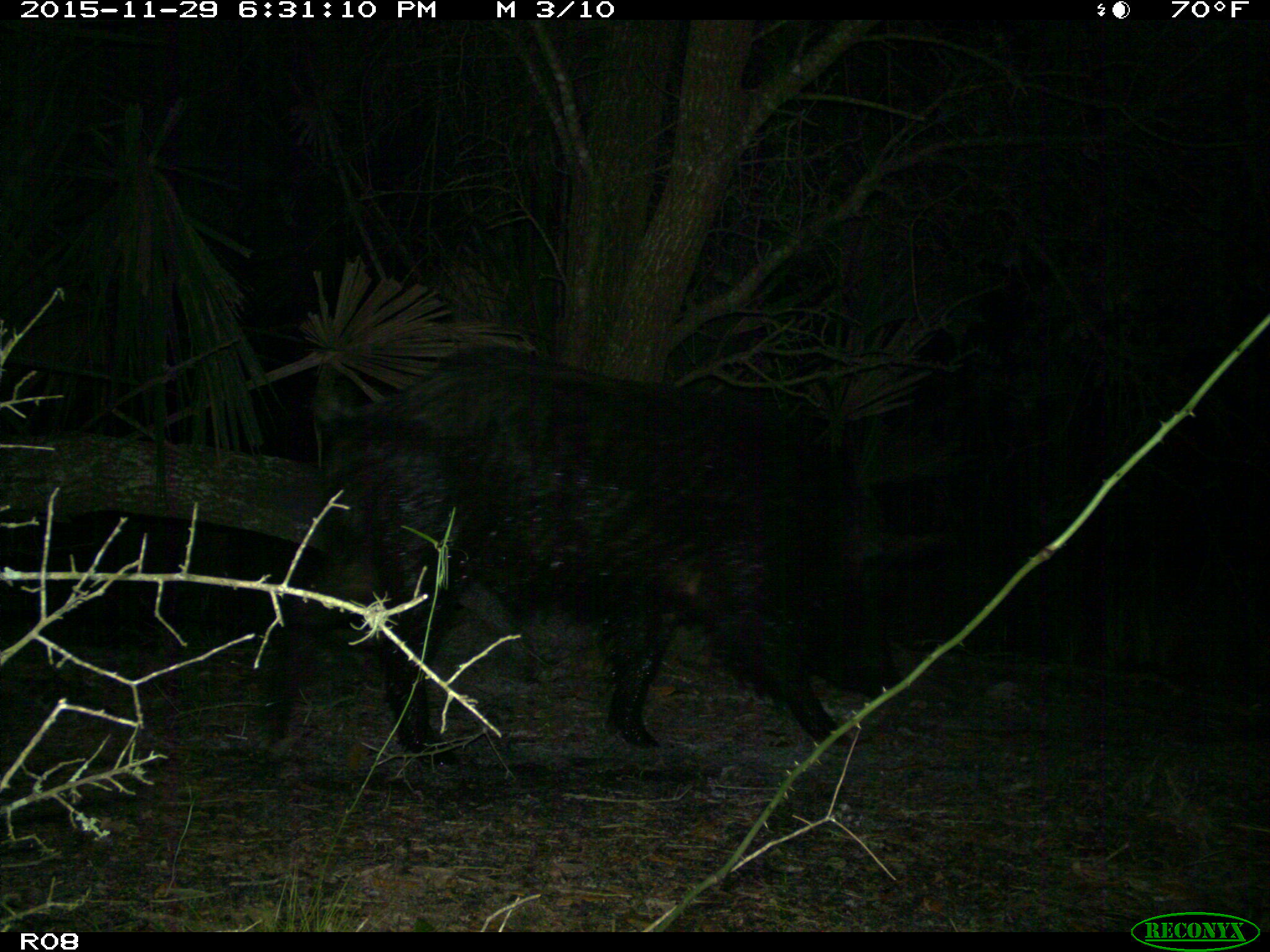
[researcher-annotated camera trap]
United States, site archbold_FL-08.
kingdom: Animalia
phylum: Chordata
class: Mammalia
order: Artiodactyla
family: Suidae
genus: Sus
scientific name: Sus scrofa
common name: wild boar